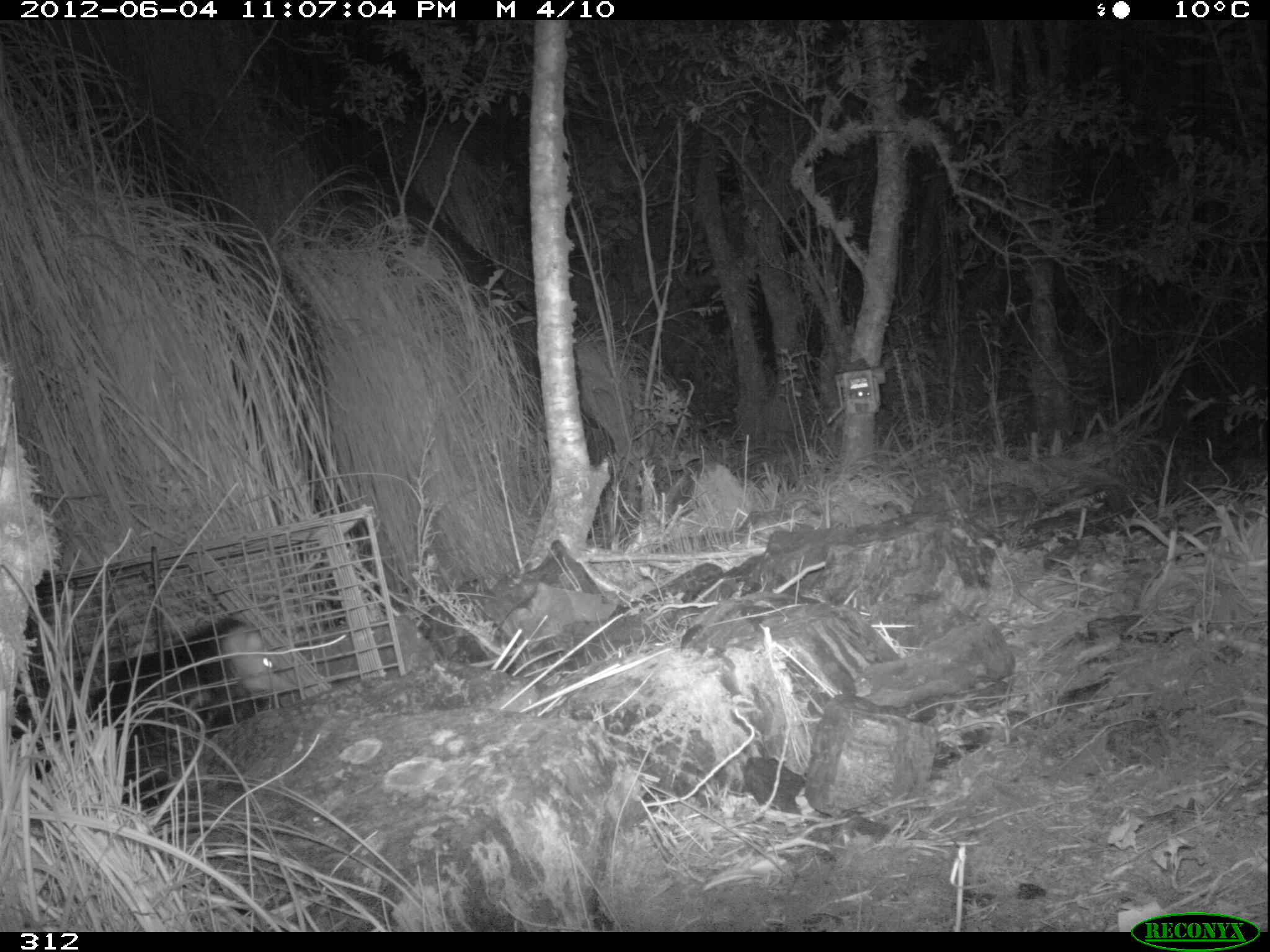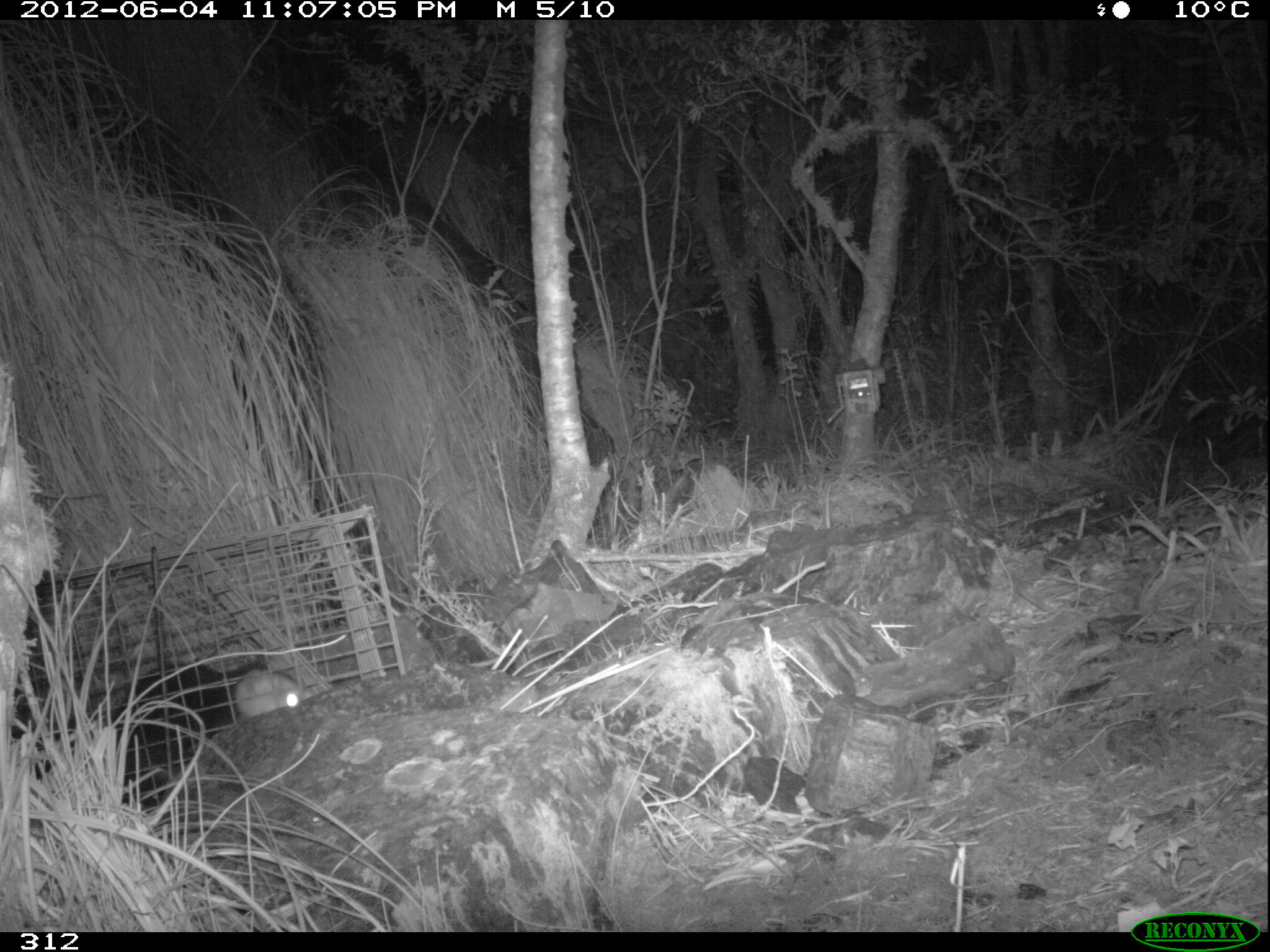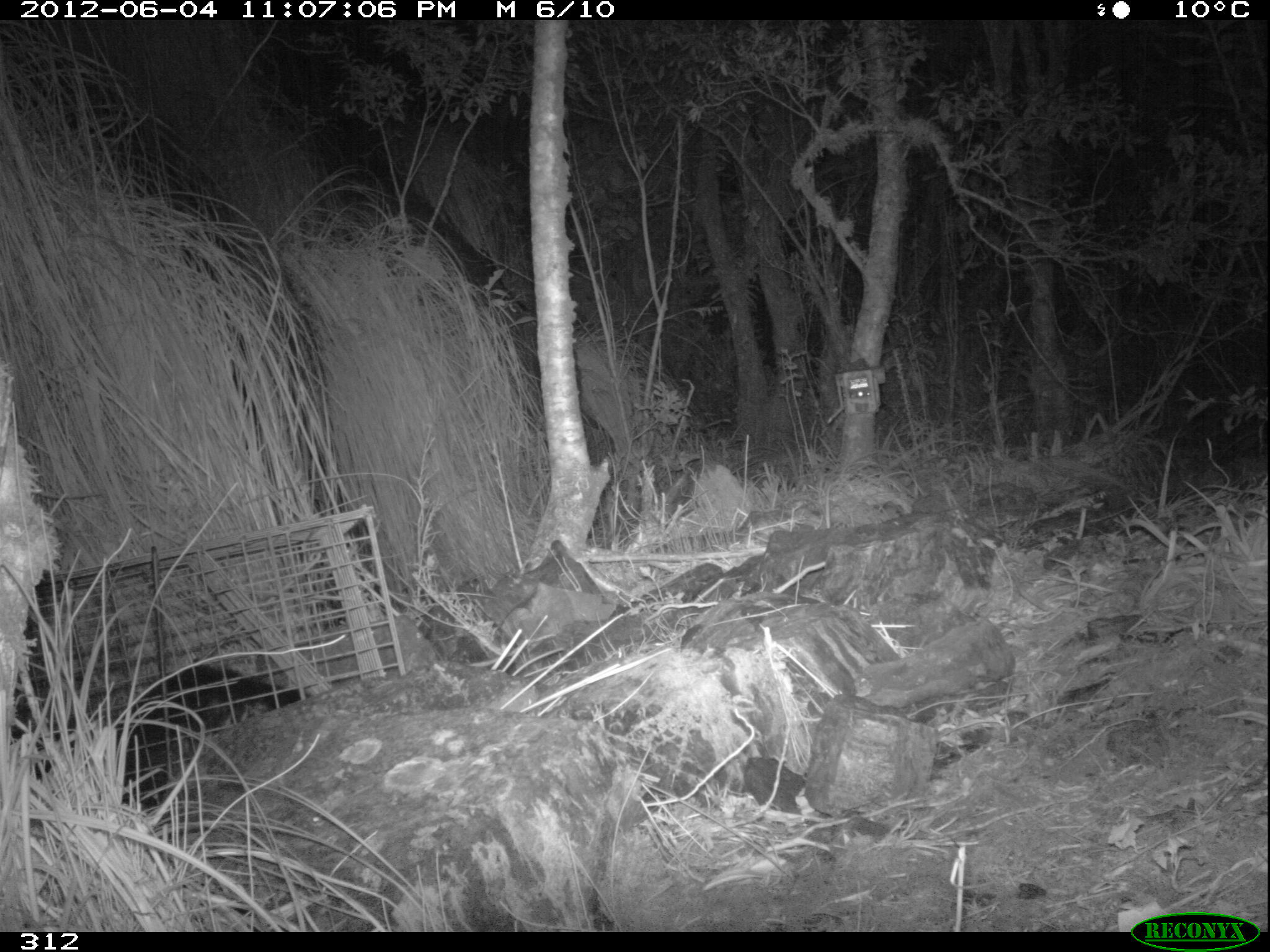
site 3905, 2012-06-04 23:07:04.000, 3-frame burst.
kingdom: Animalia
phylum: Chordata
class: Mammalia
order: Didelphimorphia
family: Didelphidae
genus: Didelphis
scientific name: Didelphis pernigra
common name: andean white-eared opossum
Didelphis pernigra (andean white-eared opossum).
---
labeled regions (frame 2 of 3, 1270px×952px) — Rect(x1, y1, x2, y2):
didelphis pernigra: Rect(113, 655, 302, 771)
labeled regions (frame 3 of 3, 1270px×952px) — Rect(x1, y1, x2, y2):
didelphis pernigra: Rect(116, 659, 306, 807)